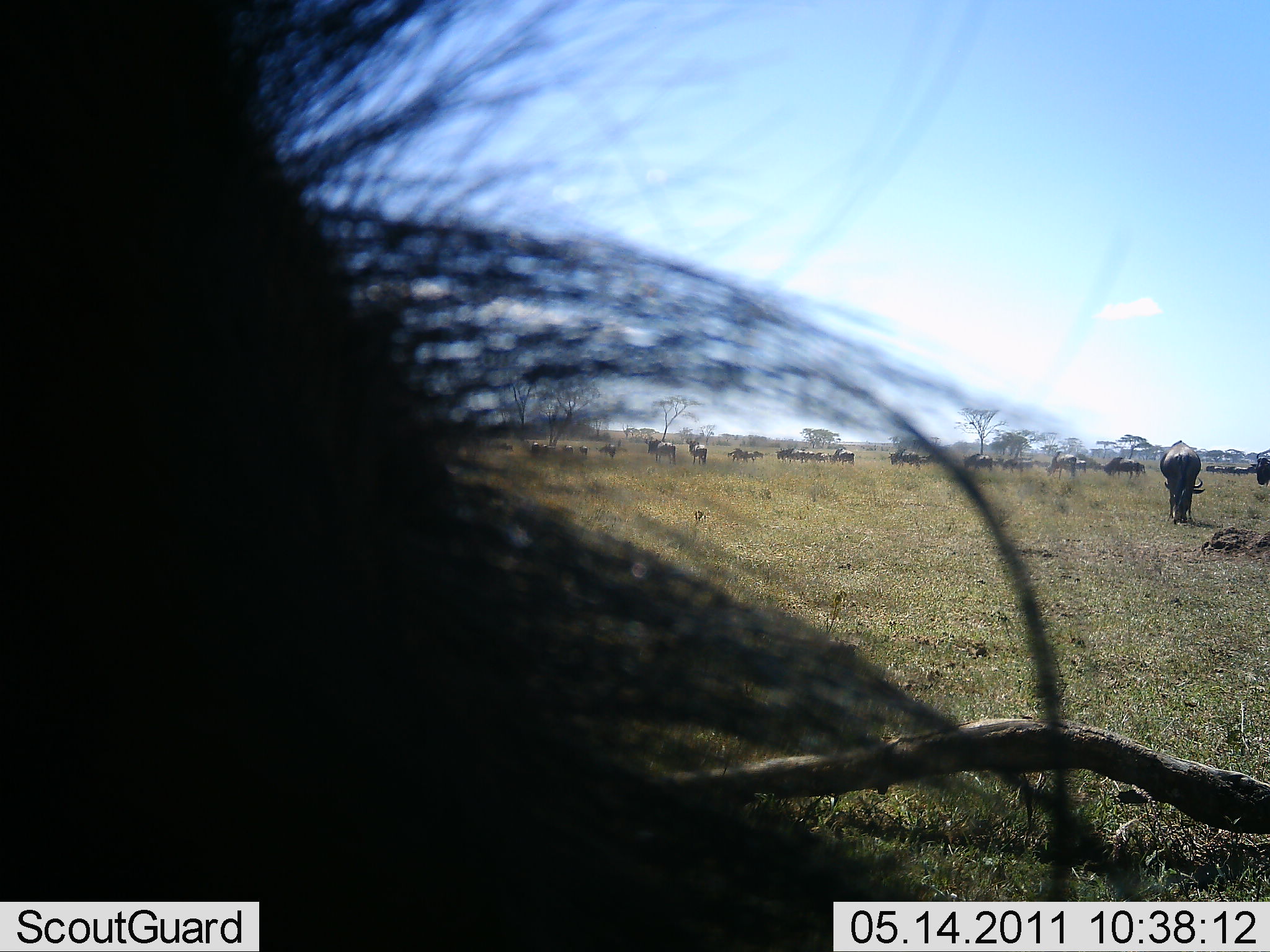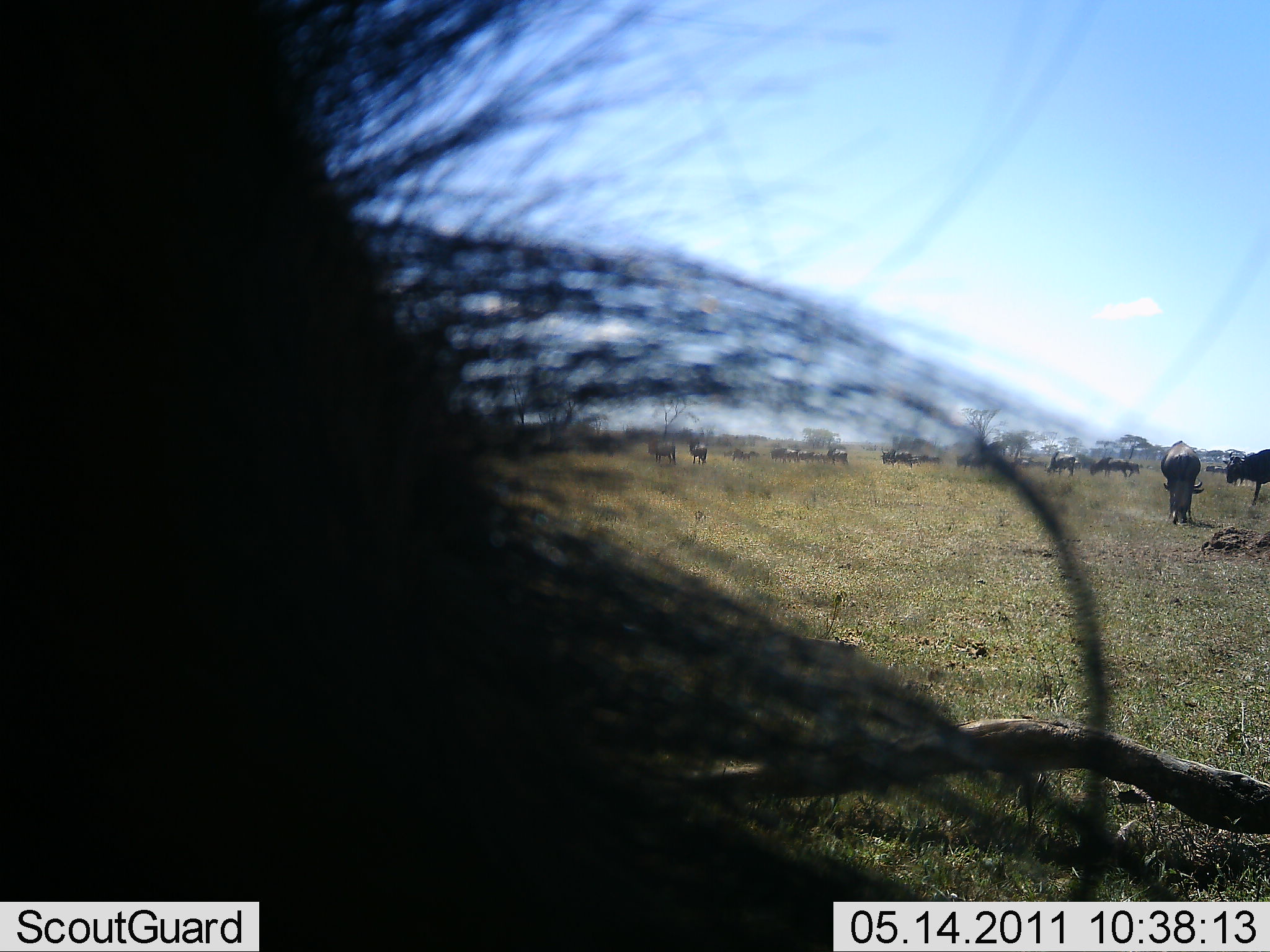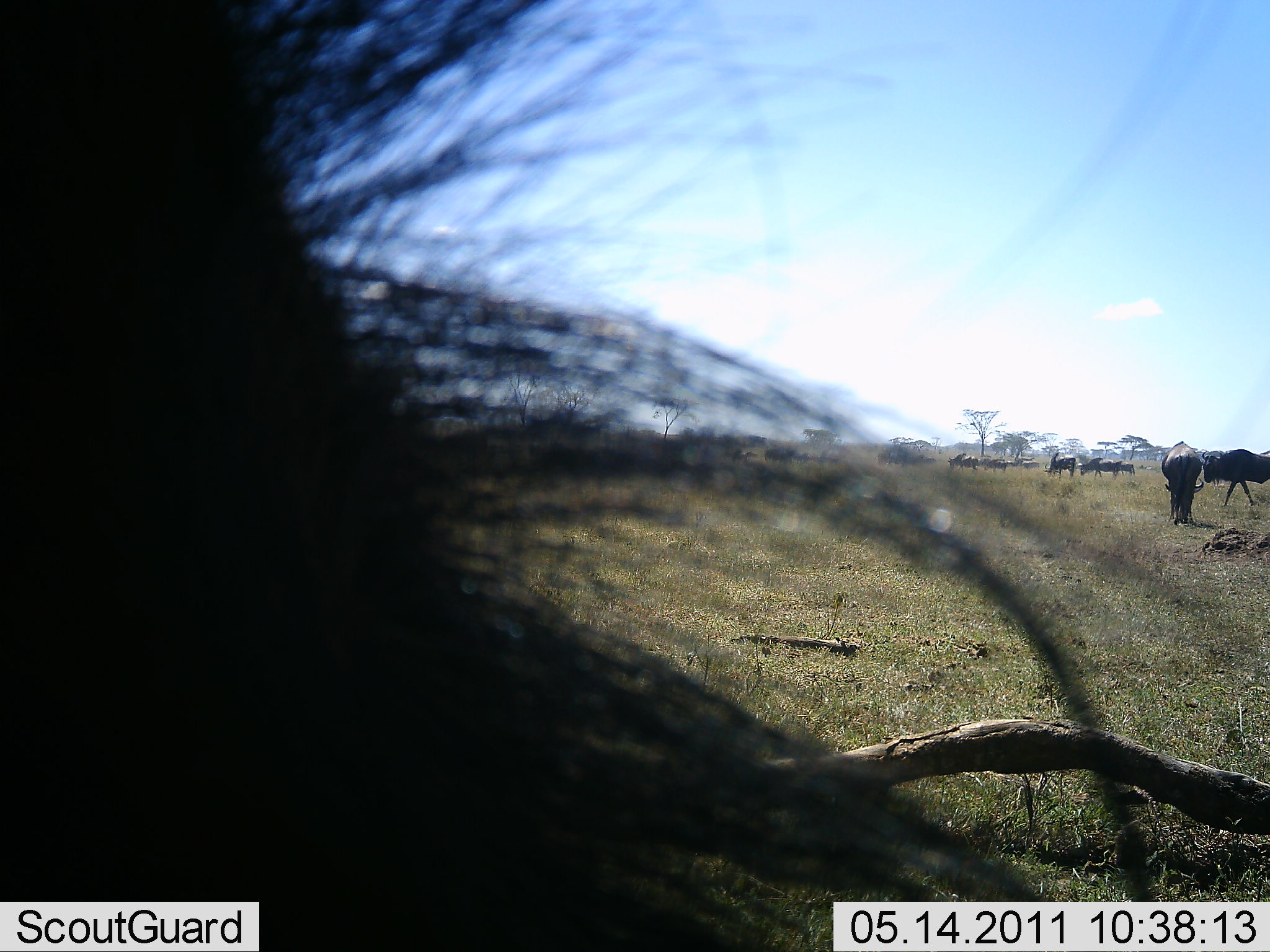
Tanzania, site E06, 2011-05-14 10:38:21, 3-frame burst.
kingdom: Animalia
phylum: Chordata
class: Mammalia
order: Artiodactyla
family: Bovidae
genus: Connochaetes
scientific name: Connochaetes taurinus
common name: blue wildebeest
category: wildebeest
Wildebeest (blue wildebeest) (Connochaetes taurinus), count 11-50. Behavior (volunteer vote fractions): standing 55%, resting 9%, moving 45%, interacting 0%. Young present (vote fraction): 0%. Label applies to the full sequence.